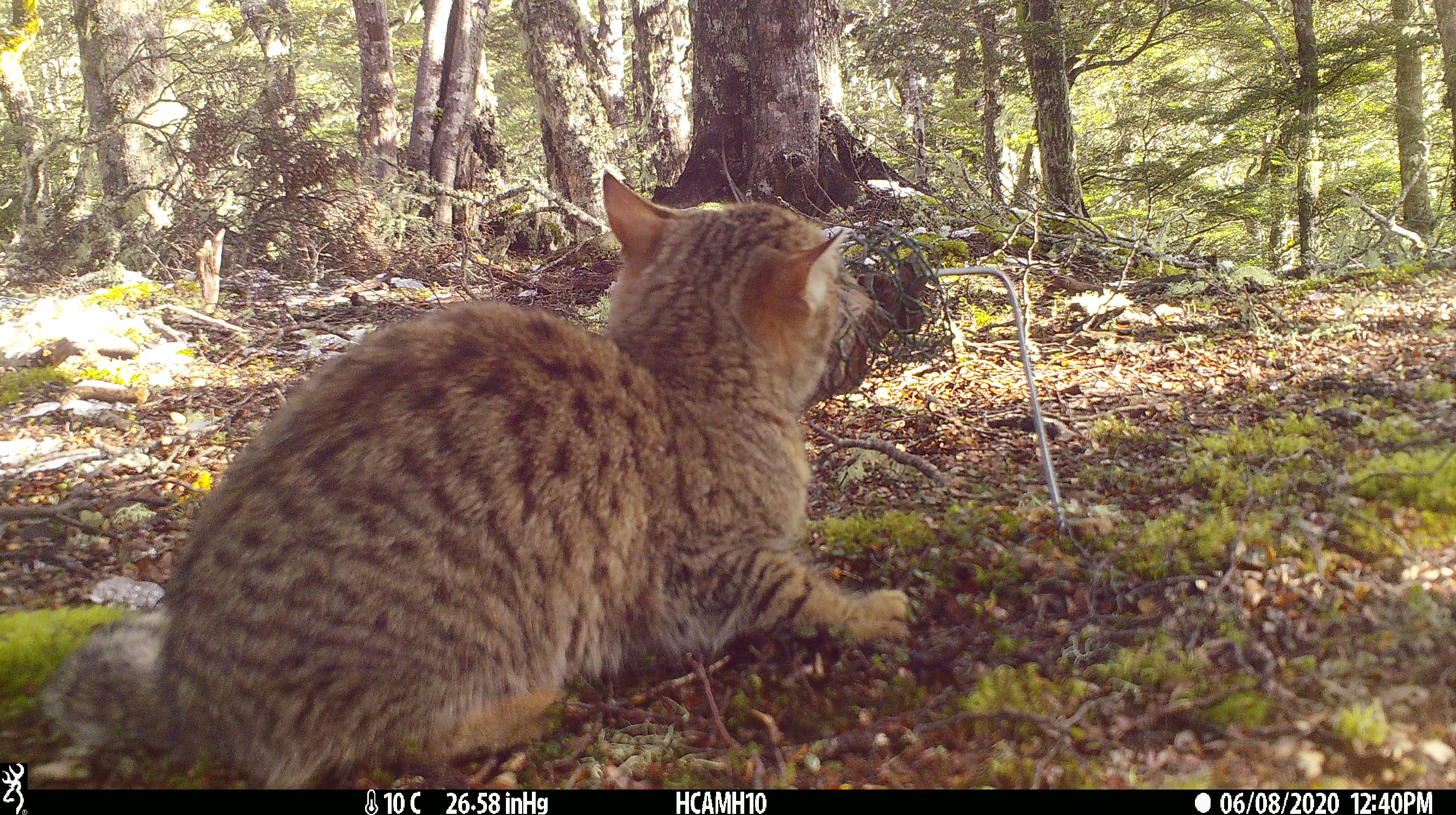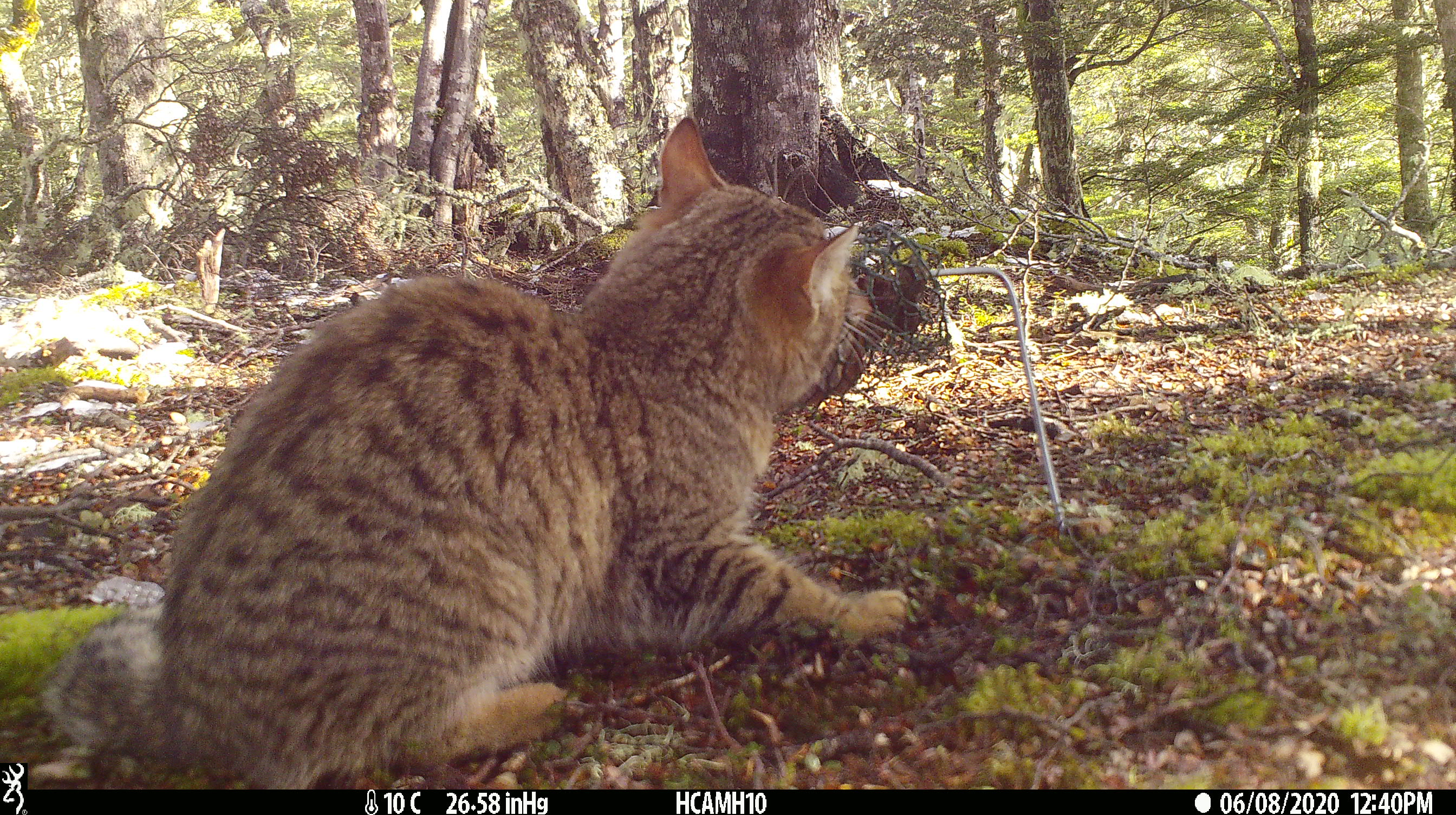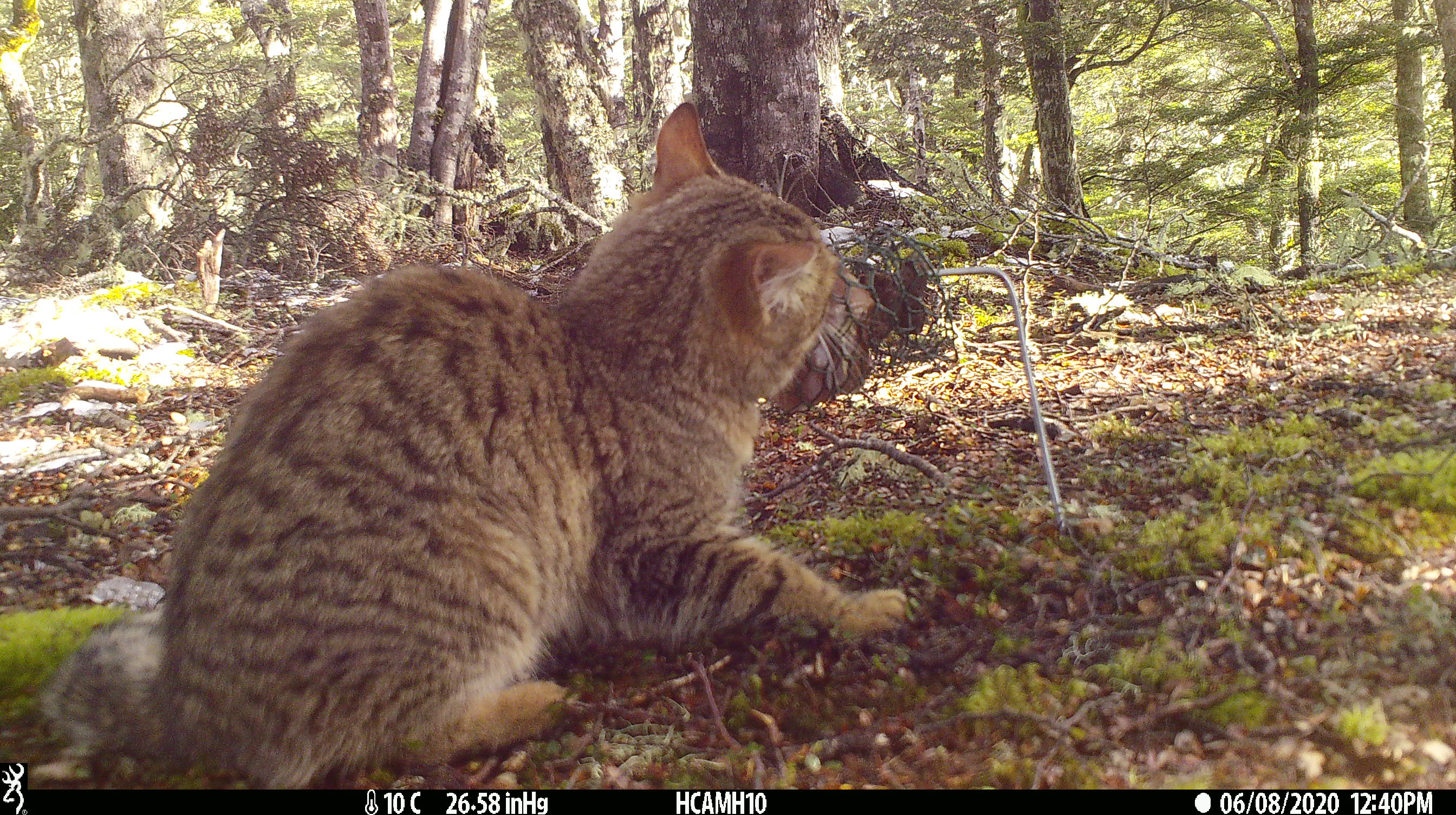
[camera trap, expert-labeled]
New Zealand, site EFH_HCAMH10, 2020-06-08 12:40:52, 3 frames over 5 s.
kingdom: Animalia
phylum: Chordata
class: Mammalia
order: Carnivora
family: Felidae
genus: Felis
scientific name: Felis catus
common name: domestic cat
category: cat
Cat (domestic cat) (Felis catus).